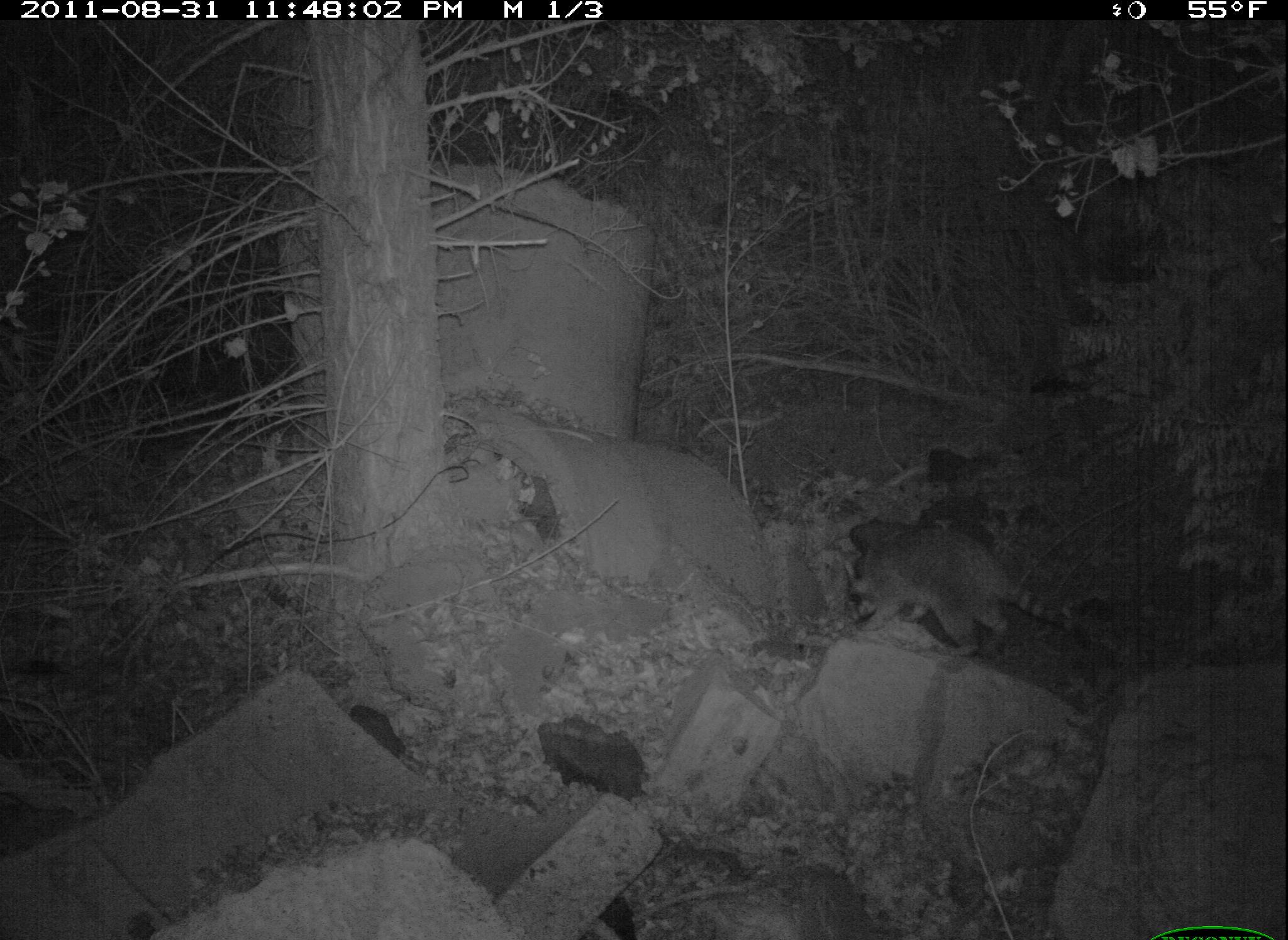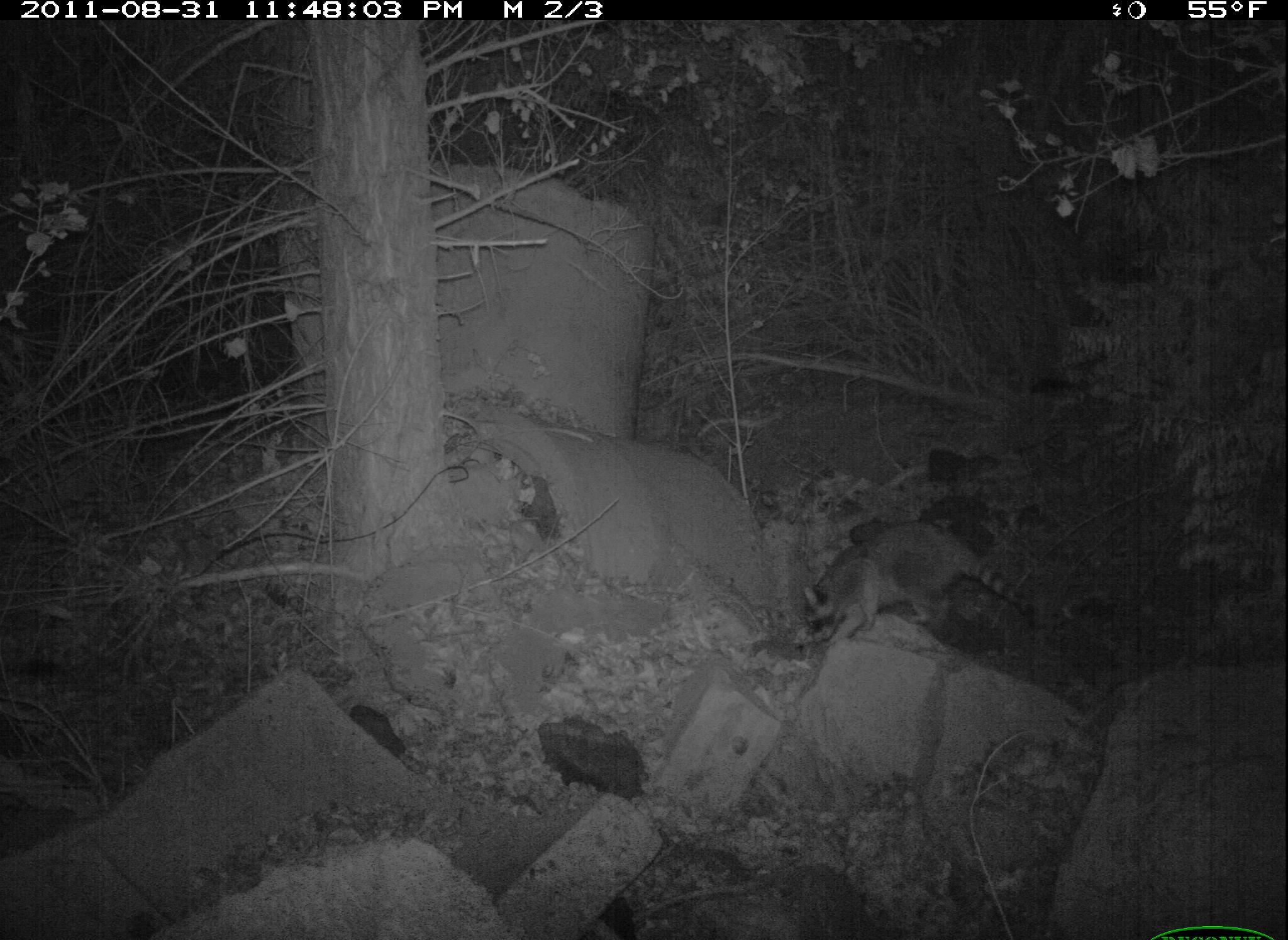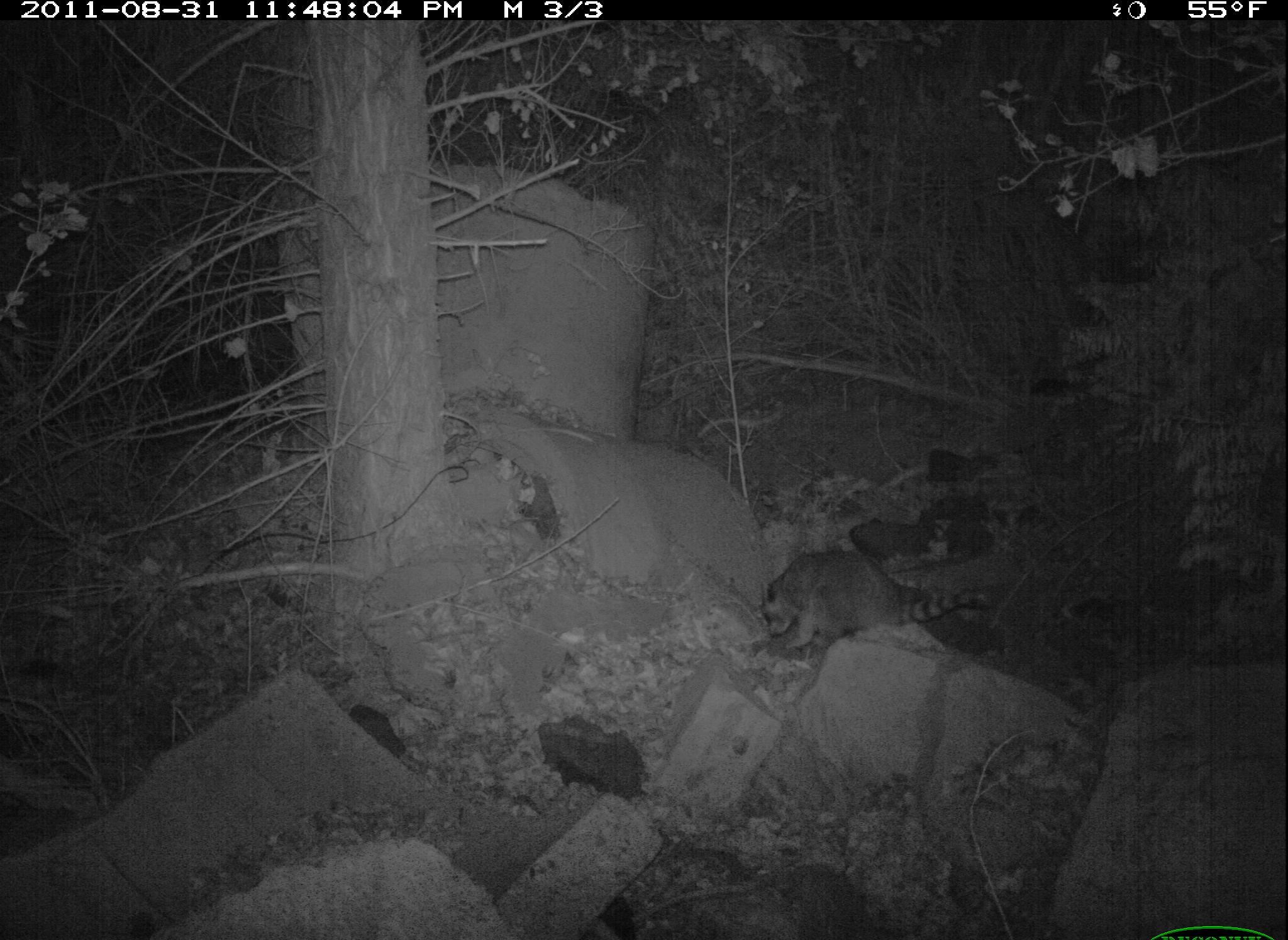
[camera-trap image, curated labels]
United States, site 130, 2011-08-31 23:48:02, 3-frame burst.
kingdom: Animalia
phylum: Chordata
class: Mammalia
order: Carnivora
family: Procyonidae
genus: Procyon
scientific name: Procyon lotor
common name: raccoon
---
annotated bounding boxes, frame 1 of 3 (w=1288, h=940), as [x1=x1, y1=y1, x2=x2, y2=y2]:
raccoon: [x1=837, y1=501, x2=1088, y2=662]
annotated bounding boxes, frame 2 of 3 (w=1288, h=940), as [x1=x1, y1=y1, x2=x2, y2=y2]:
raccoon: [x1=797, y1=515, x2=1029, y2=649]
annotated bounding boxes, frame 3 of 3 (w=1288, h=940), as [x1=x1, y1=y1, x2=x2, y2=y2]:
raccoon: [x1=753, y1=542, x2=988, y2=666]